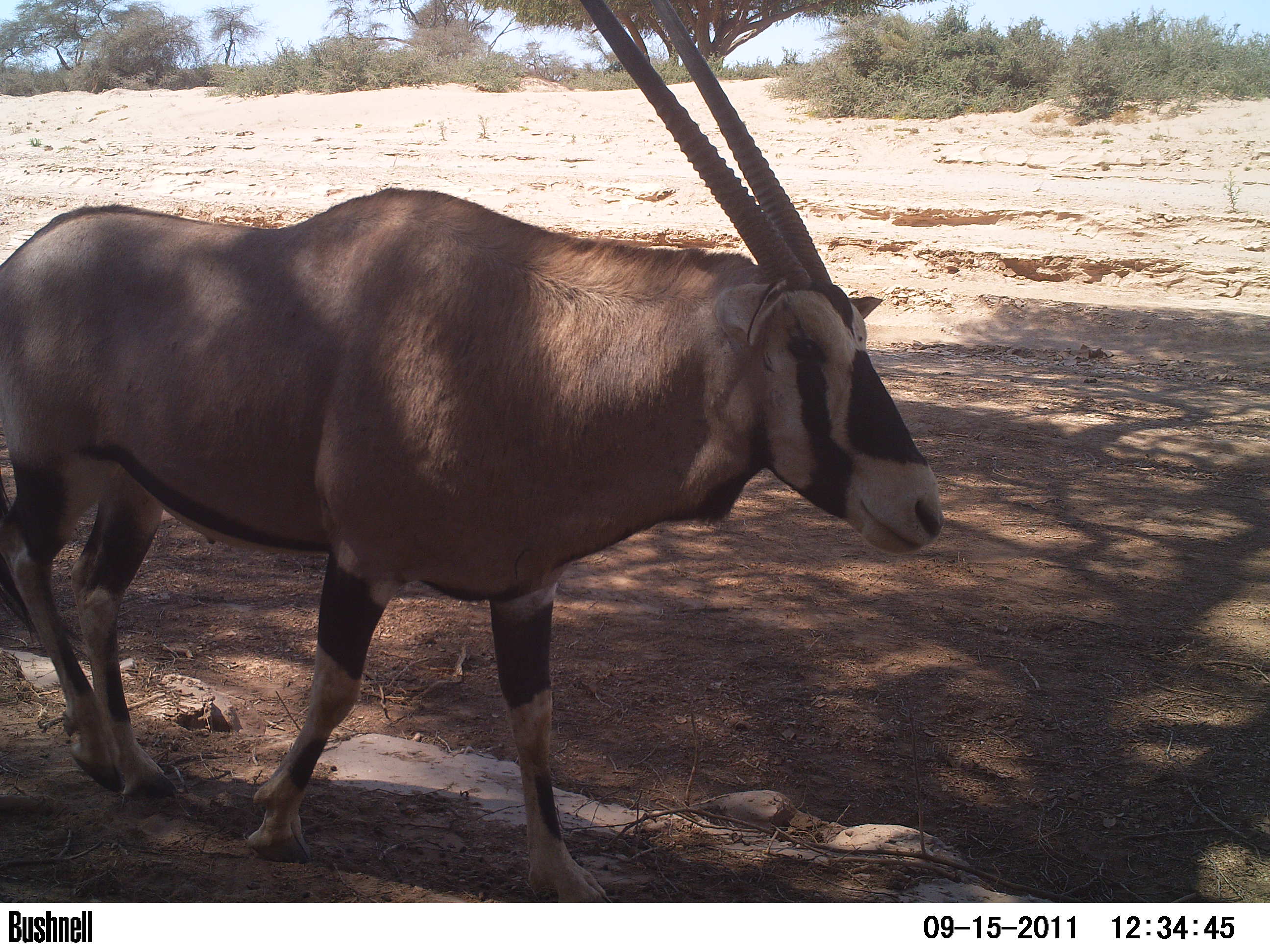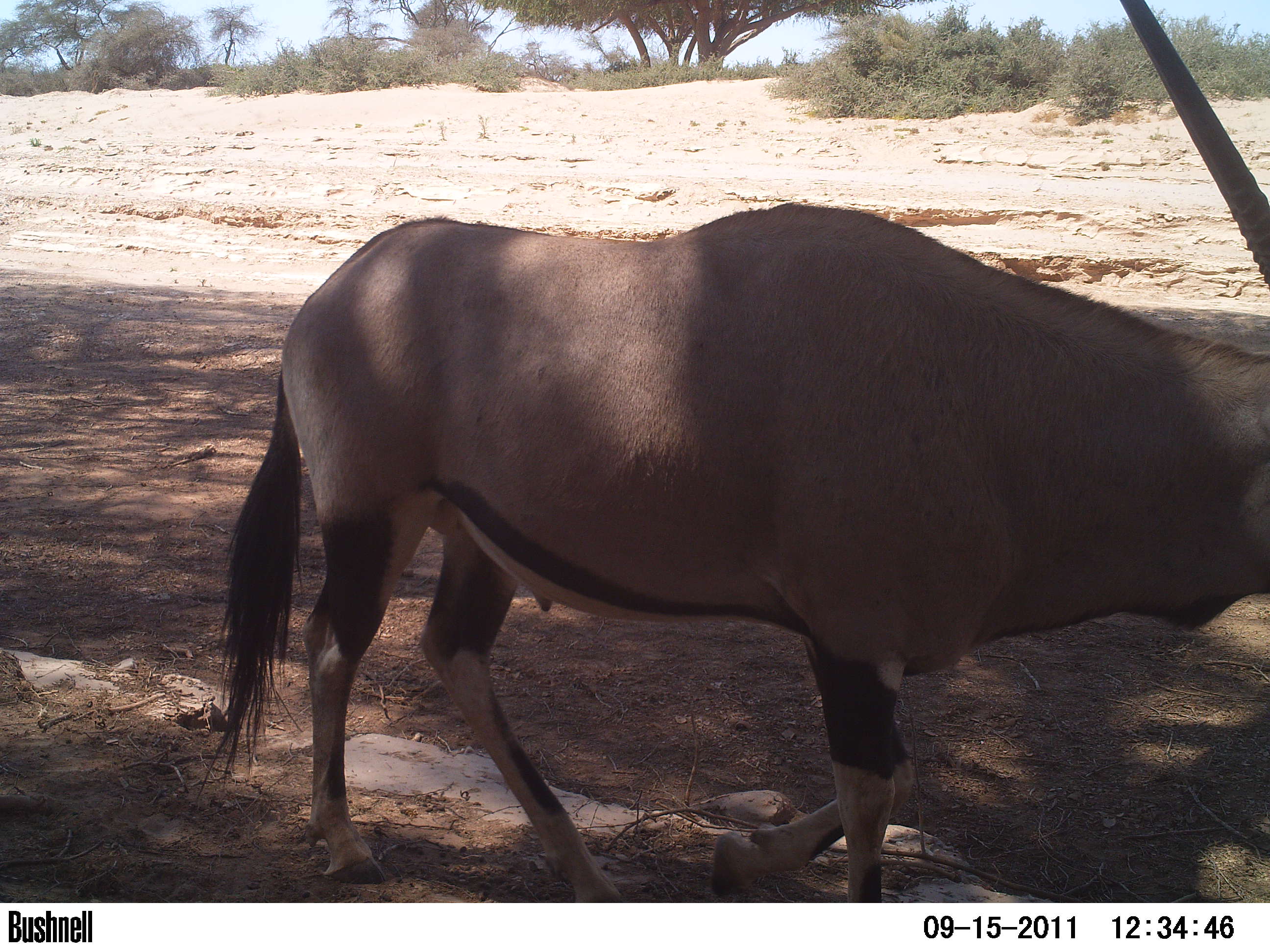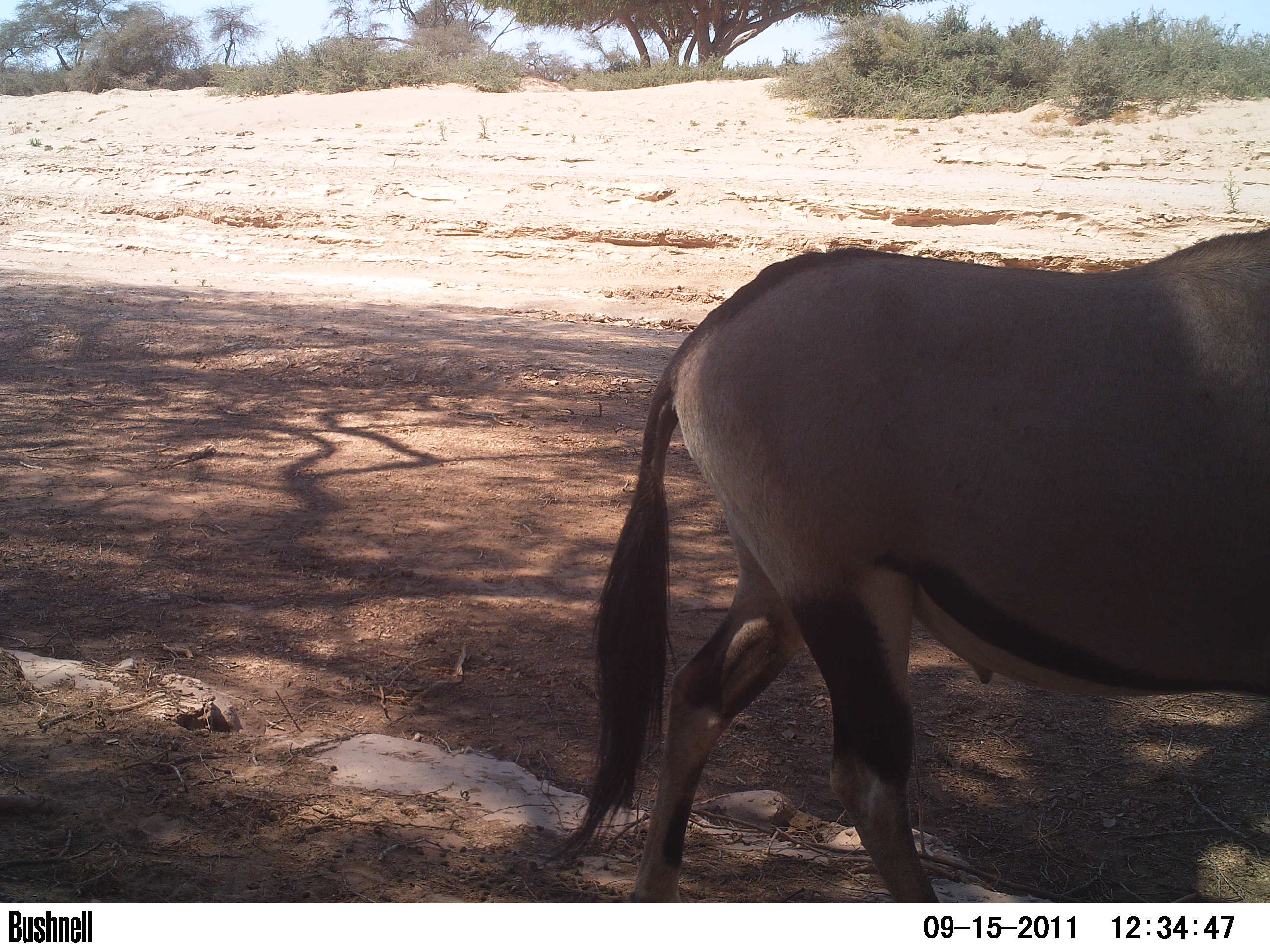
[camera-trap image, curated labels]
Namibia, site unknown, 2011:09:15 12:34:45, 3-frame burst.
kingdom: Animalia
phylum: Chordata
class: Mammalia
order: Artiodactyla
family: Bovidae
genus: Oryx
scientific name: Oryx gazella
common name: gemsbok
Oryx gazella (gemsbok).